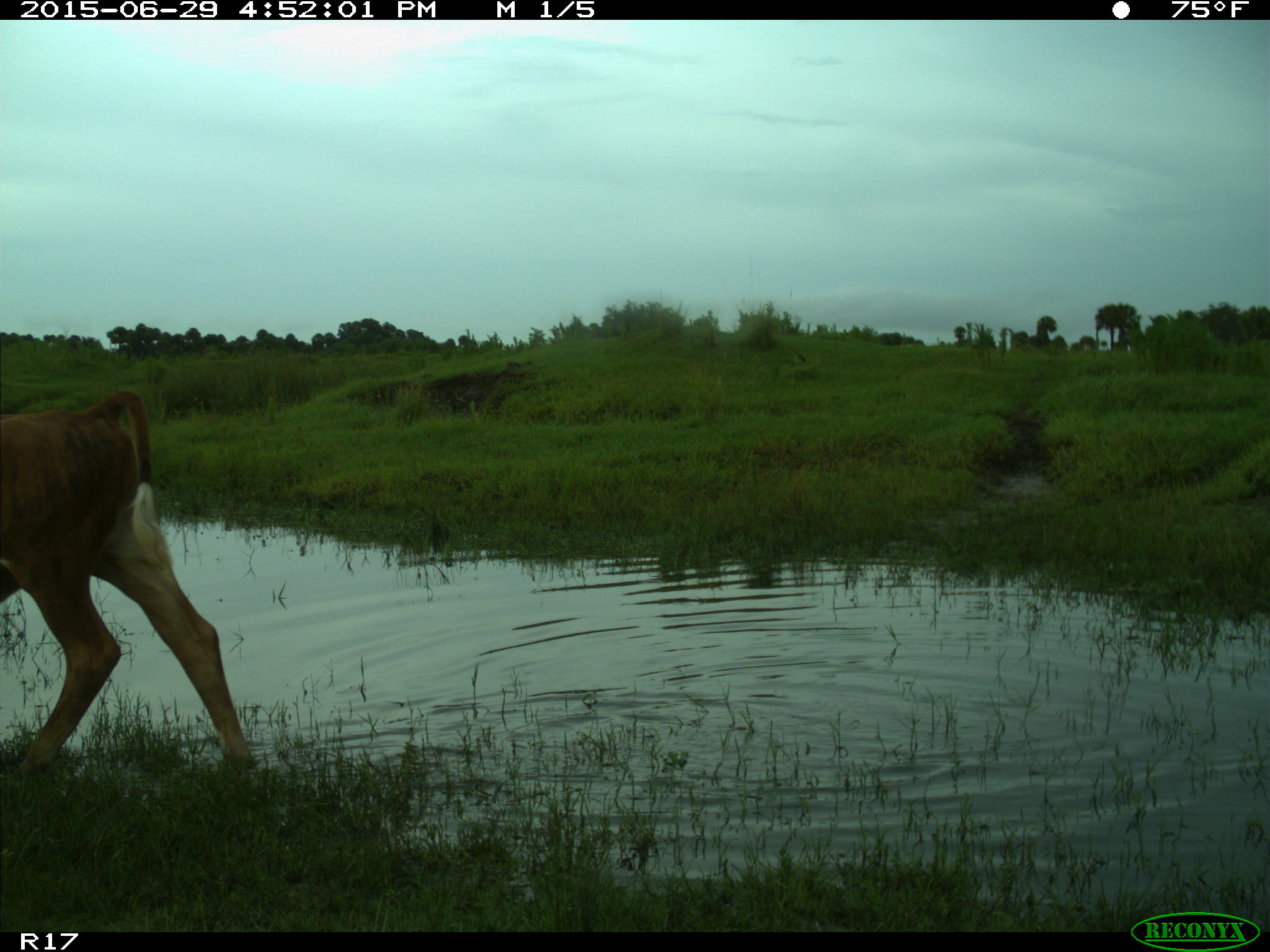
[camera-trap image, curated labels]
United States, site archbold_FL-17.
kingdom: Animalia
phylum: Chordata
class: Mammalia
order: Artiodactyla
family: Bovidae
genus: Bos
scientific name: Bos taurus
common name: domestic cow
Bos taurus (domestic cow).